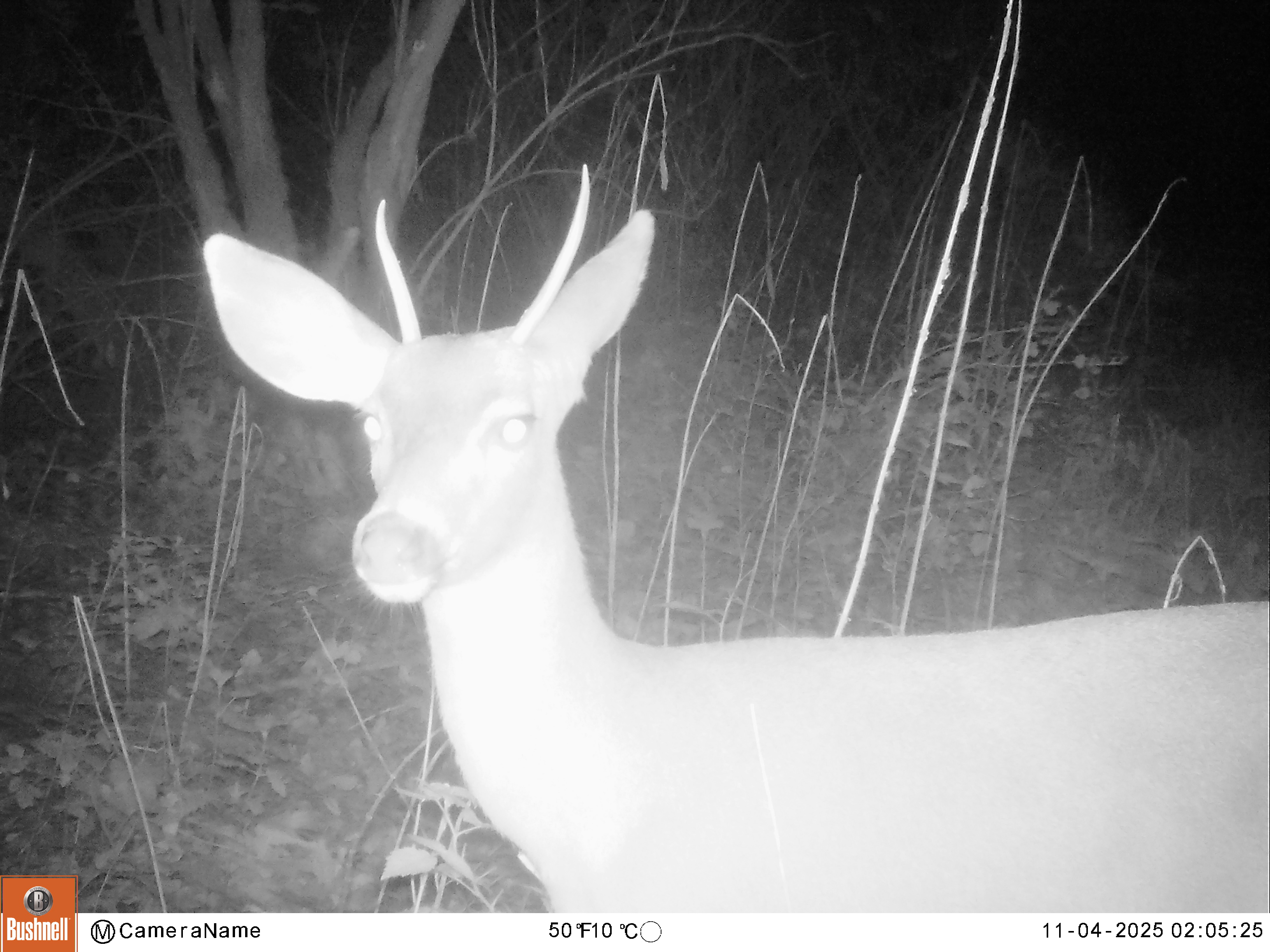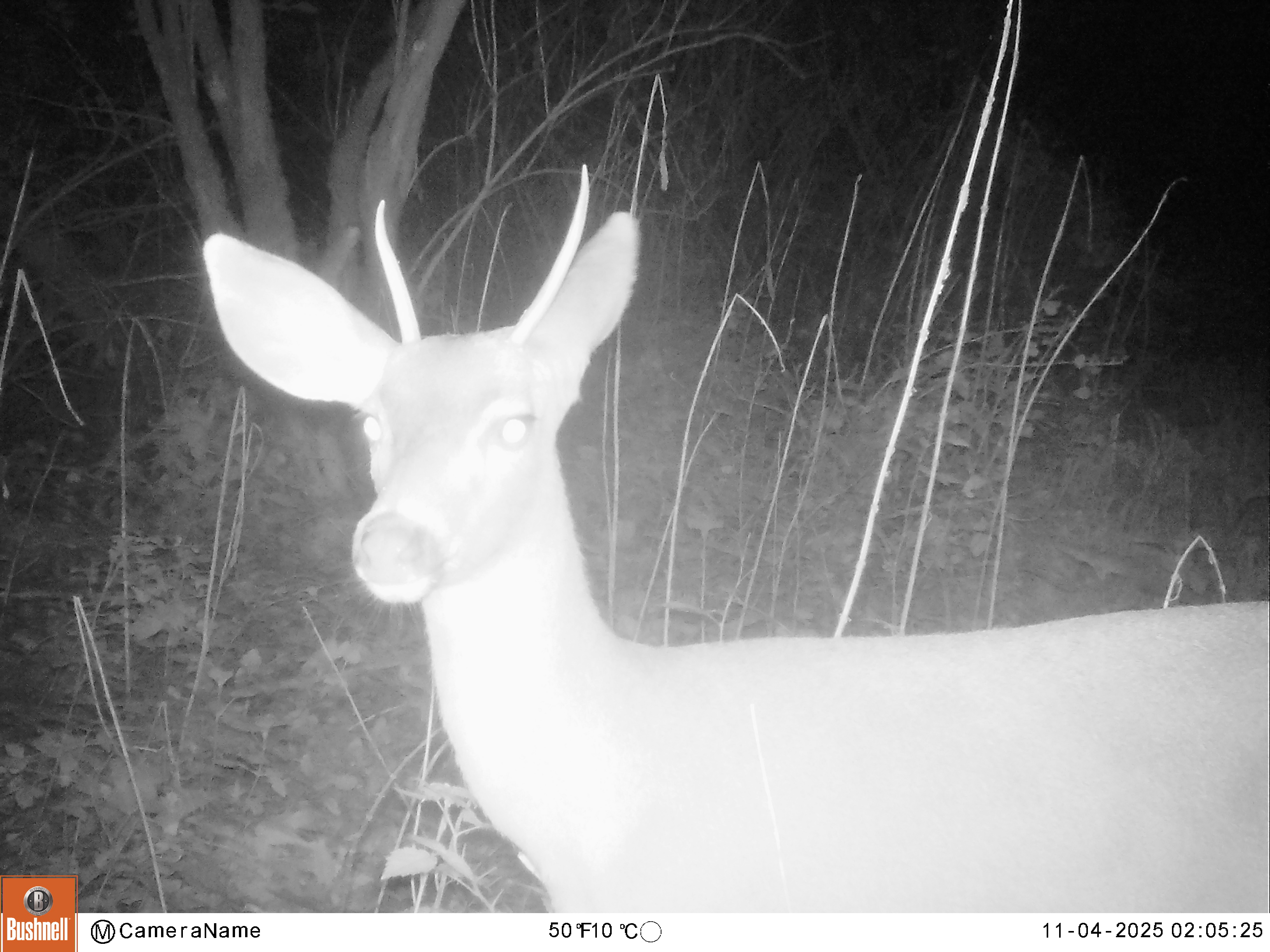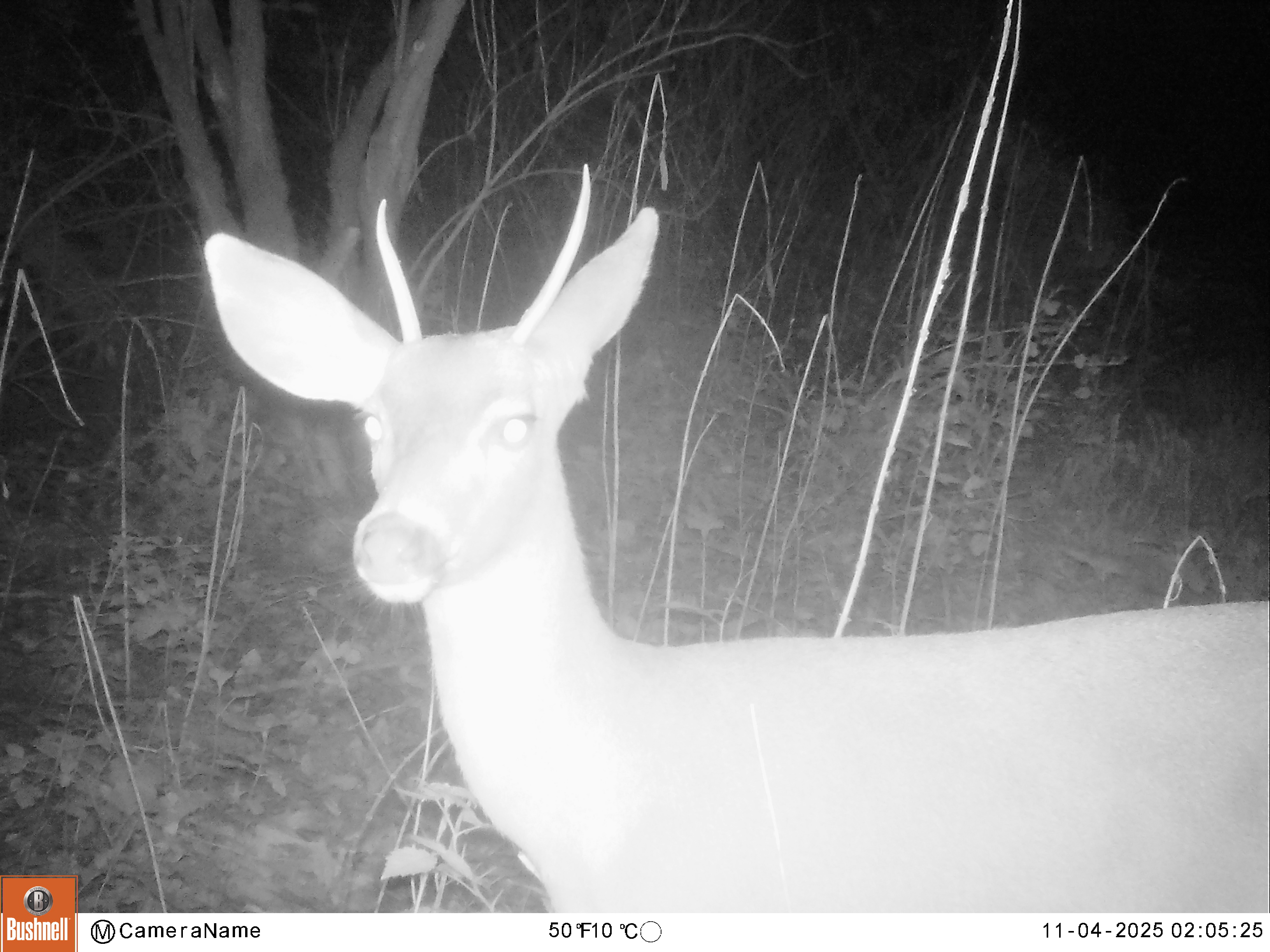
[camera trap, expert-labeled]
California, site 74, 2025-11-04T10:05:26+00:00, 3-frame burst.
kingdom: Animalia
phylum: Chordata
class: Mammalia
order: Artiodactyla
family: Cervidae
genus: Odocoileus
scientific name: Odocoileus hemionus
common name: mule deer